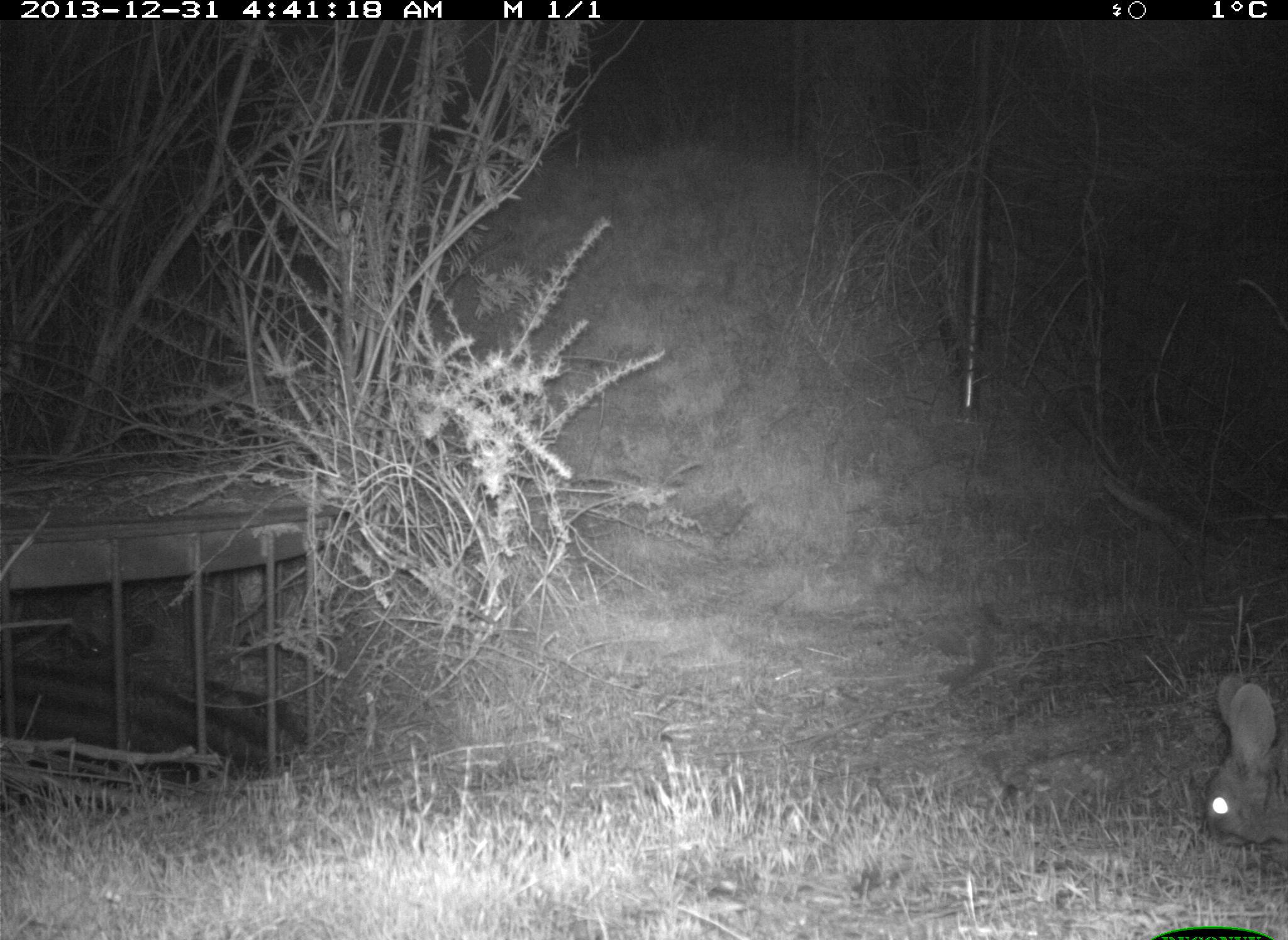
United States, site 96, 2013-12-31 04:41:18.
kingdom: Animalia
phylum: Chordata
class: Mammalia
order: Lagomorpha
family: Leporidae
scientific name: Leporidae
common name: rabbits and hares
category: rabbit